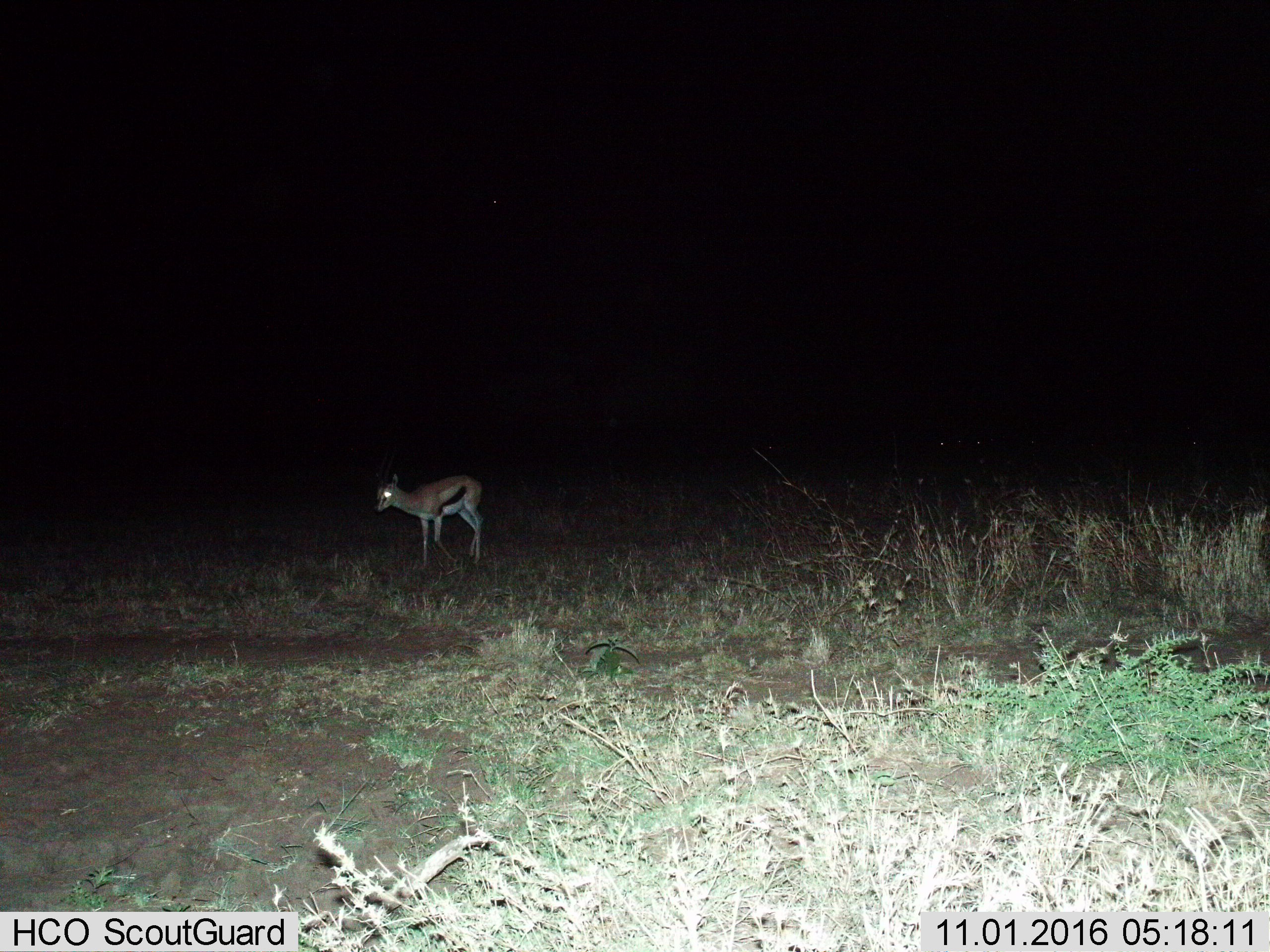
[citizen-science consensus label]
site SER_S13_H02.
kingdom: Animalia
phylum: Chordata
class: Mammalia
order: Artiodactyla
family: Bovidae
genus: Eudorcas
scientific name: Eudorcas thomsonii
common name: thomson's gazelle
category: gazellethomsons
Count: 1.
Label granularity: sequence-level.